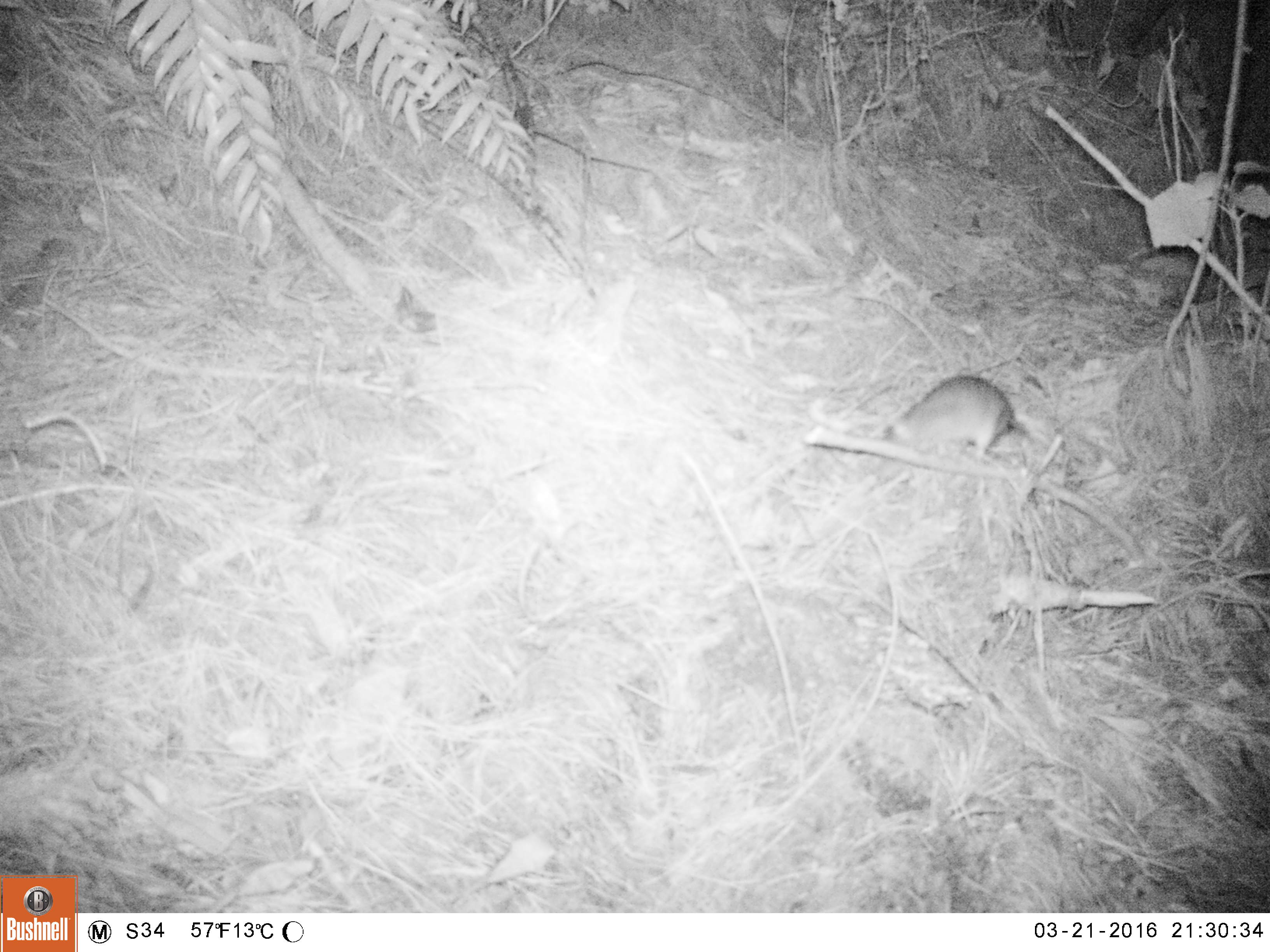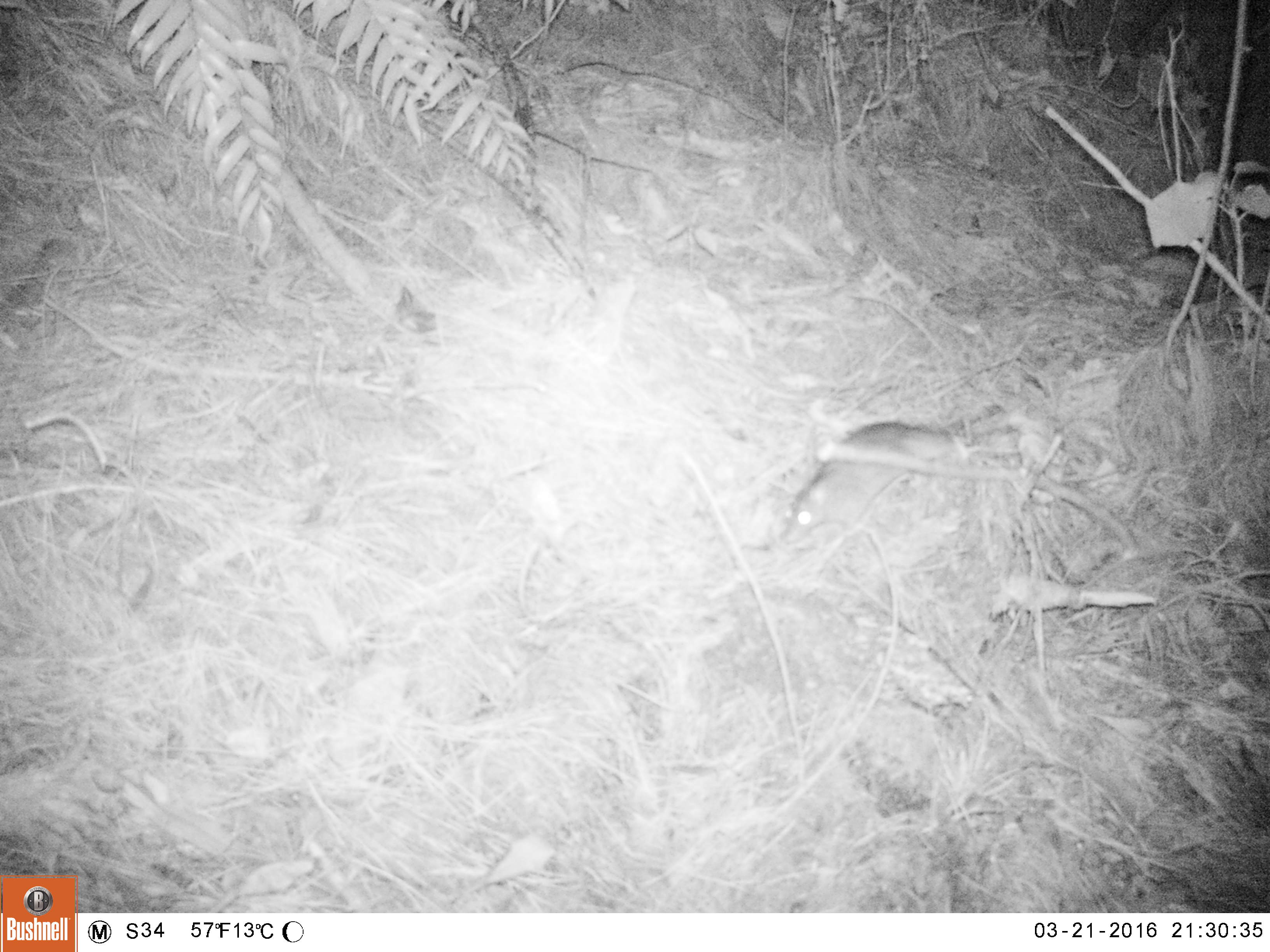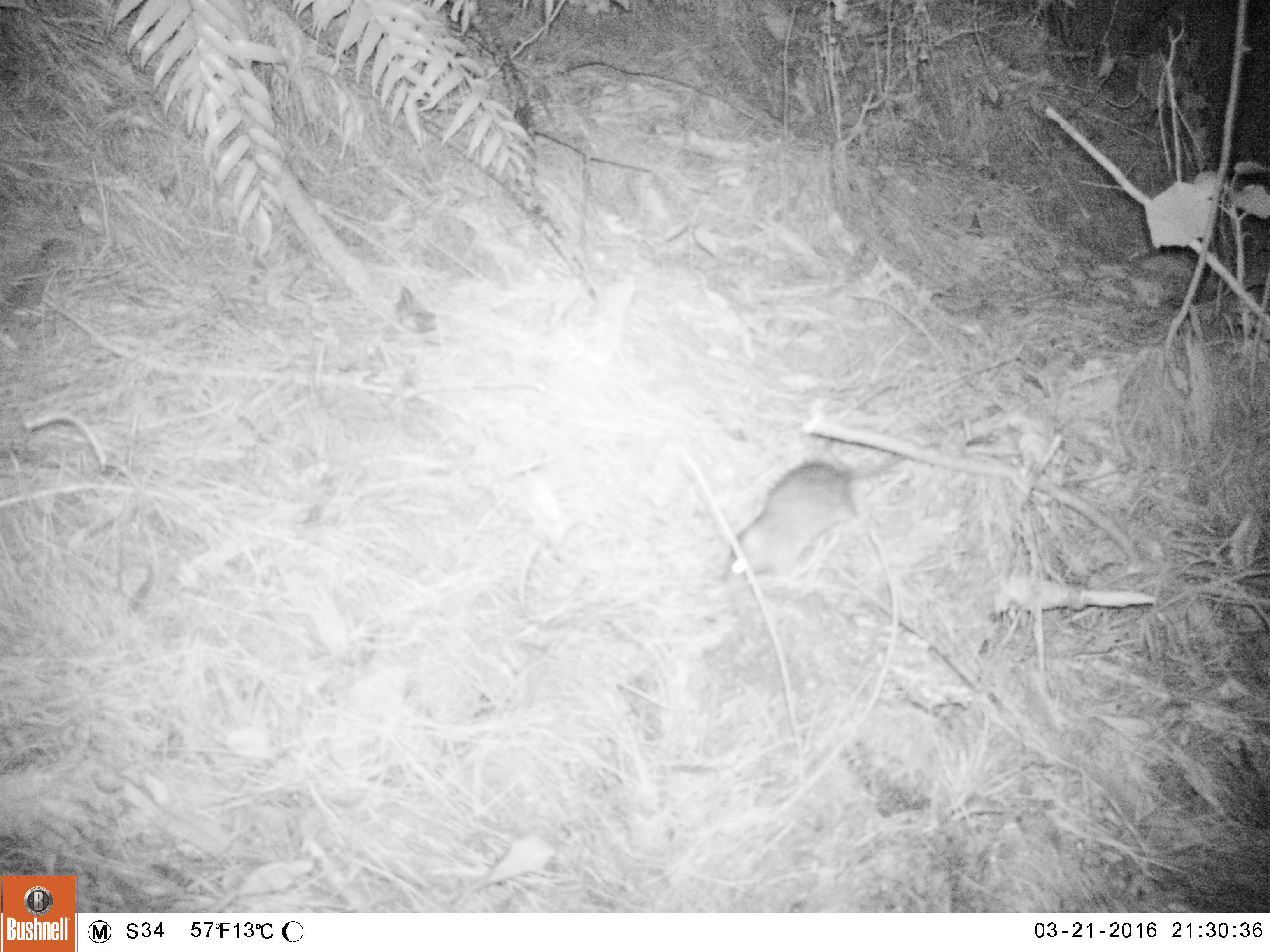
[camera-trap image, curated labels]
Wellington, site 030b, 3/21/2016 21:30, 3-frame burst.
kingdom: Animalia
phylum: Chordata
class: Mammalia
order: Rodentia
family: Muridae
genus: Rattus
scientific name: Rattus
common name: rat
Rat (Rattus).